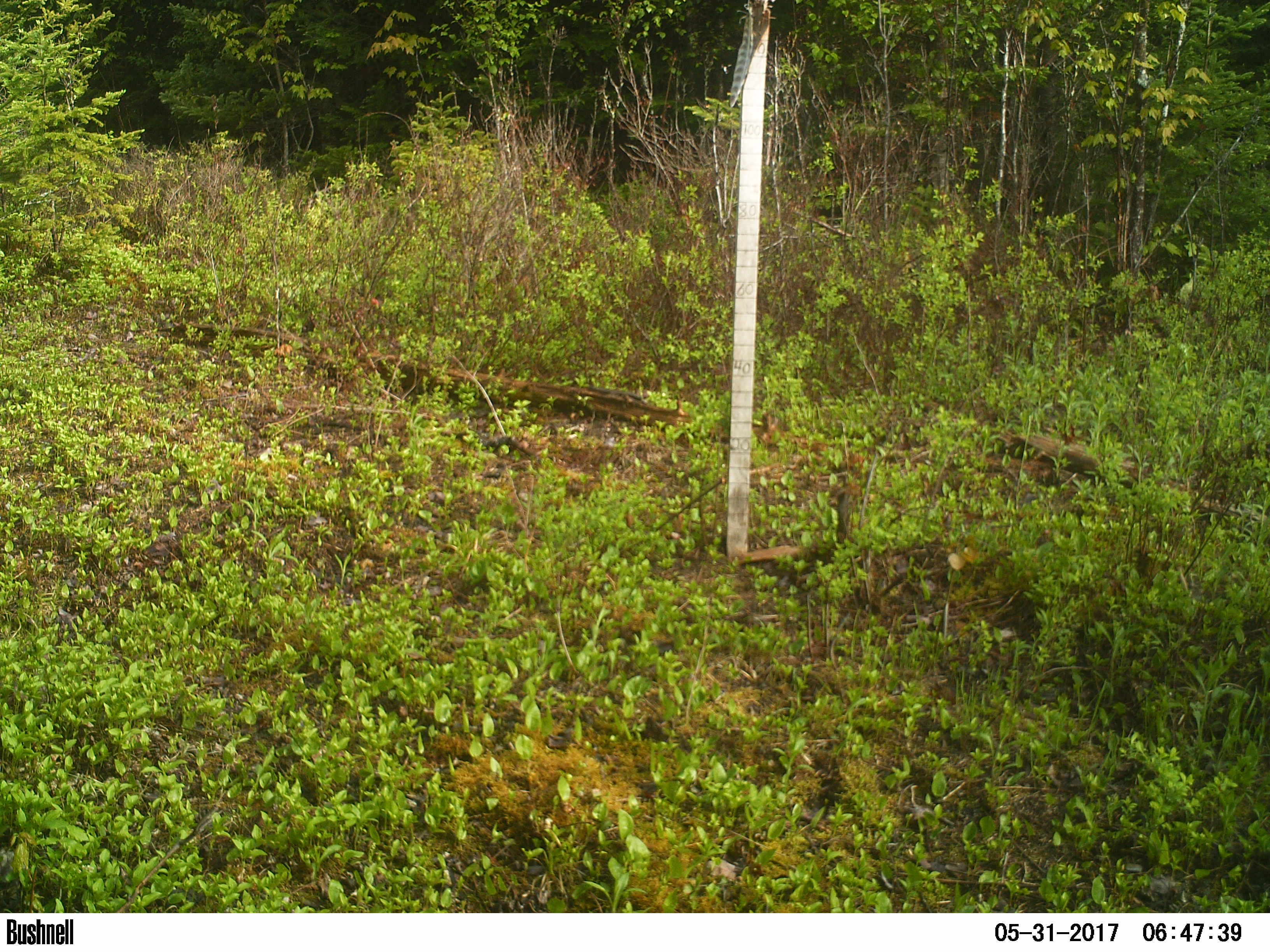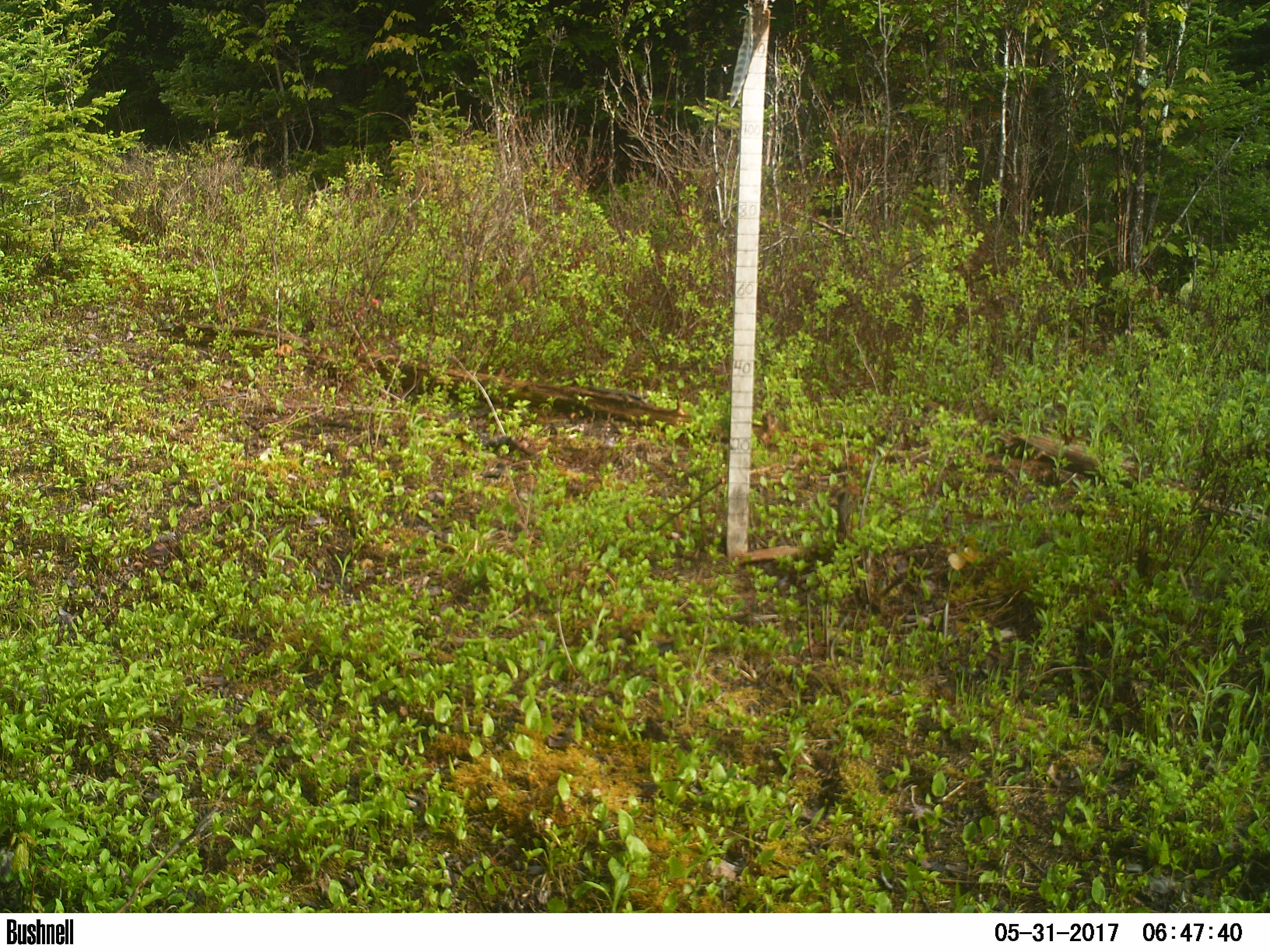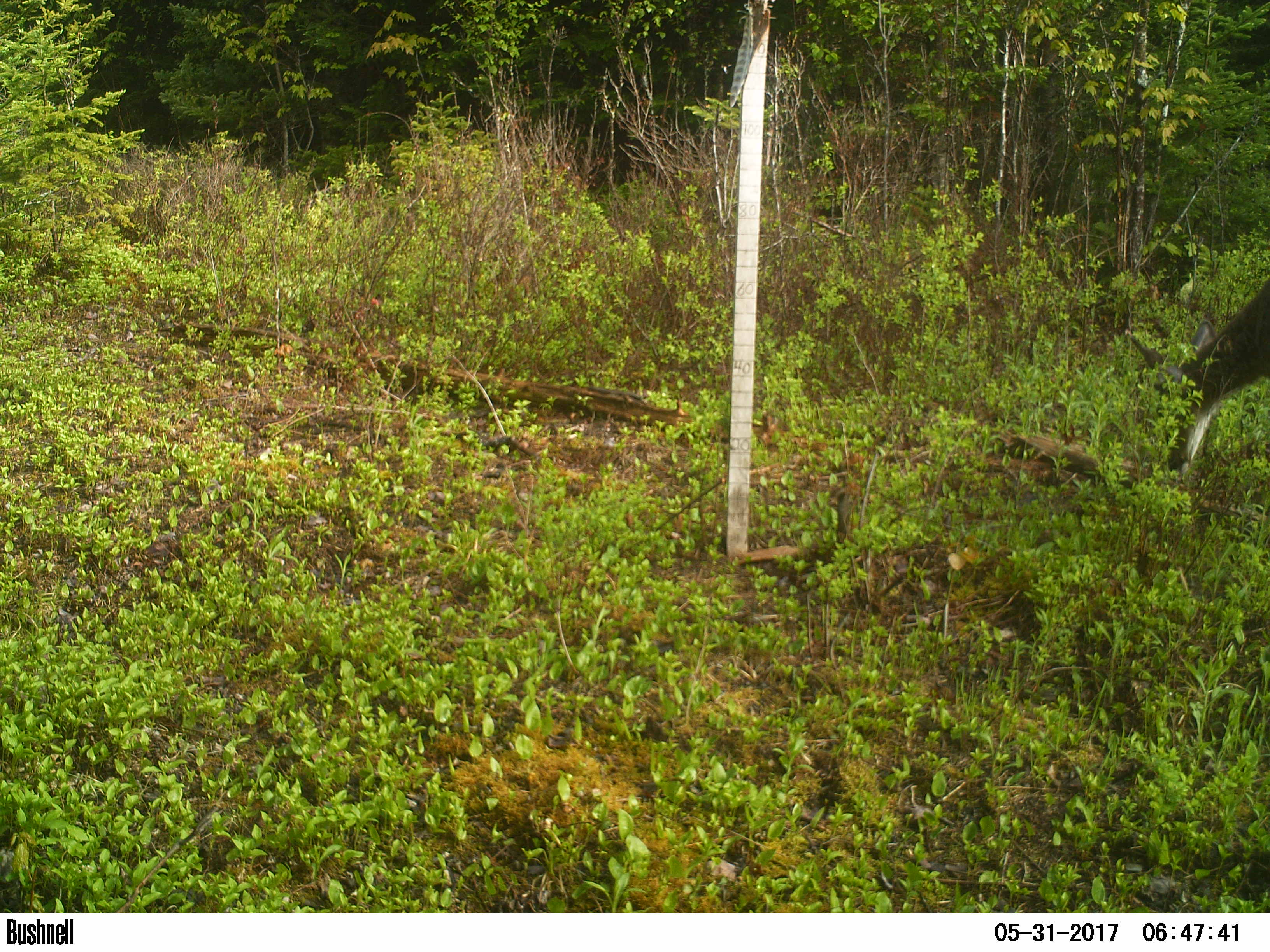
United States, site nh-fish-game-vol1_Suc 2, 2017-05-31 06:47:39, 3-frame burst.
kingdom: Animalia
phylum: Chordata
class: Mammalia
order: Artiodactyla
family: Cervidae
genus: Odocoileus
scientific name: Odocoileus virginianus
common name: white-tailed deer